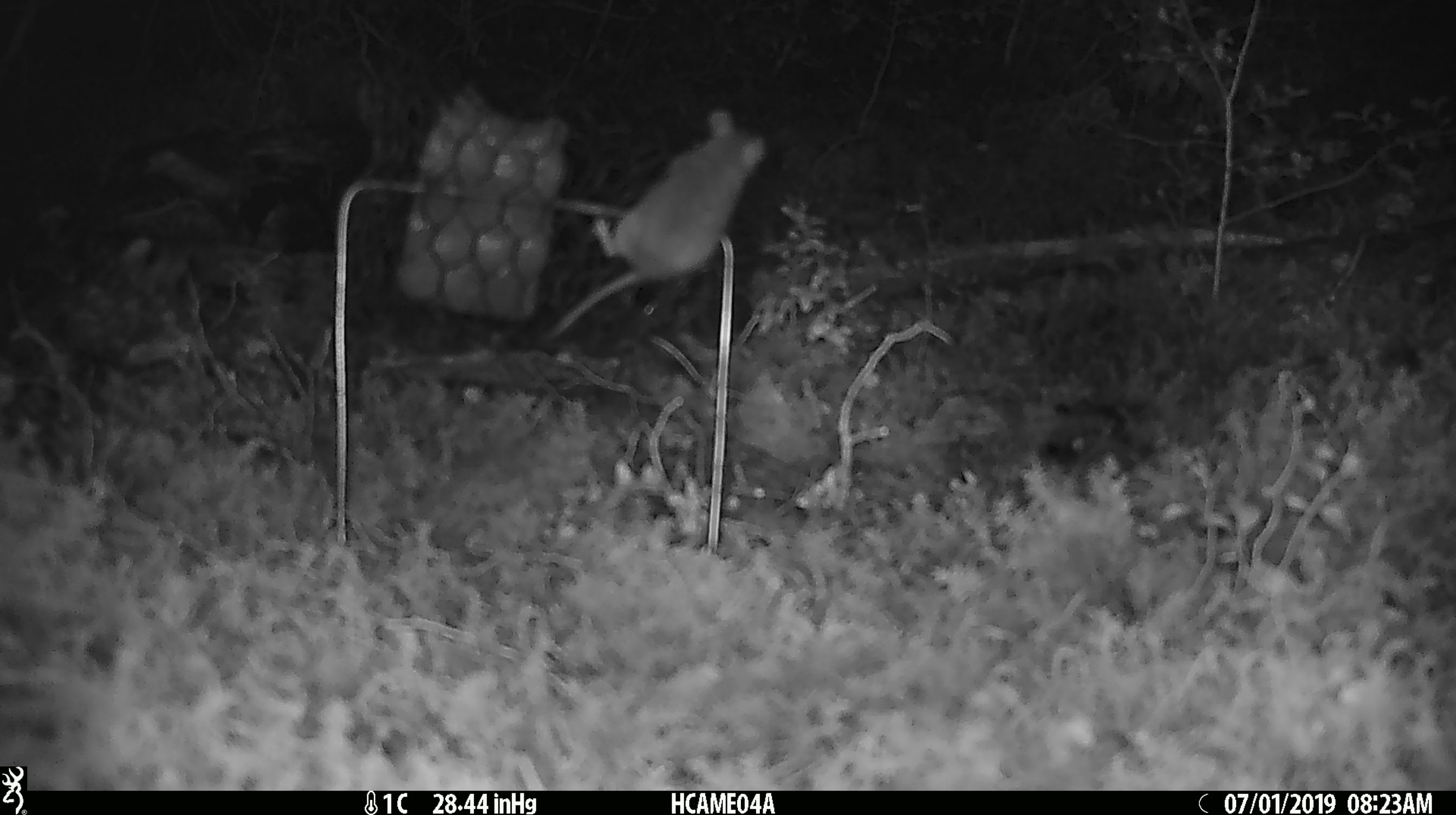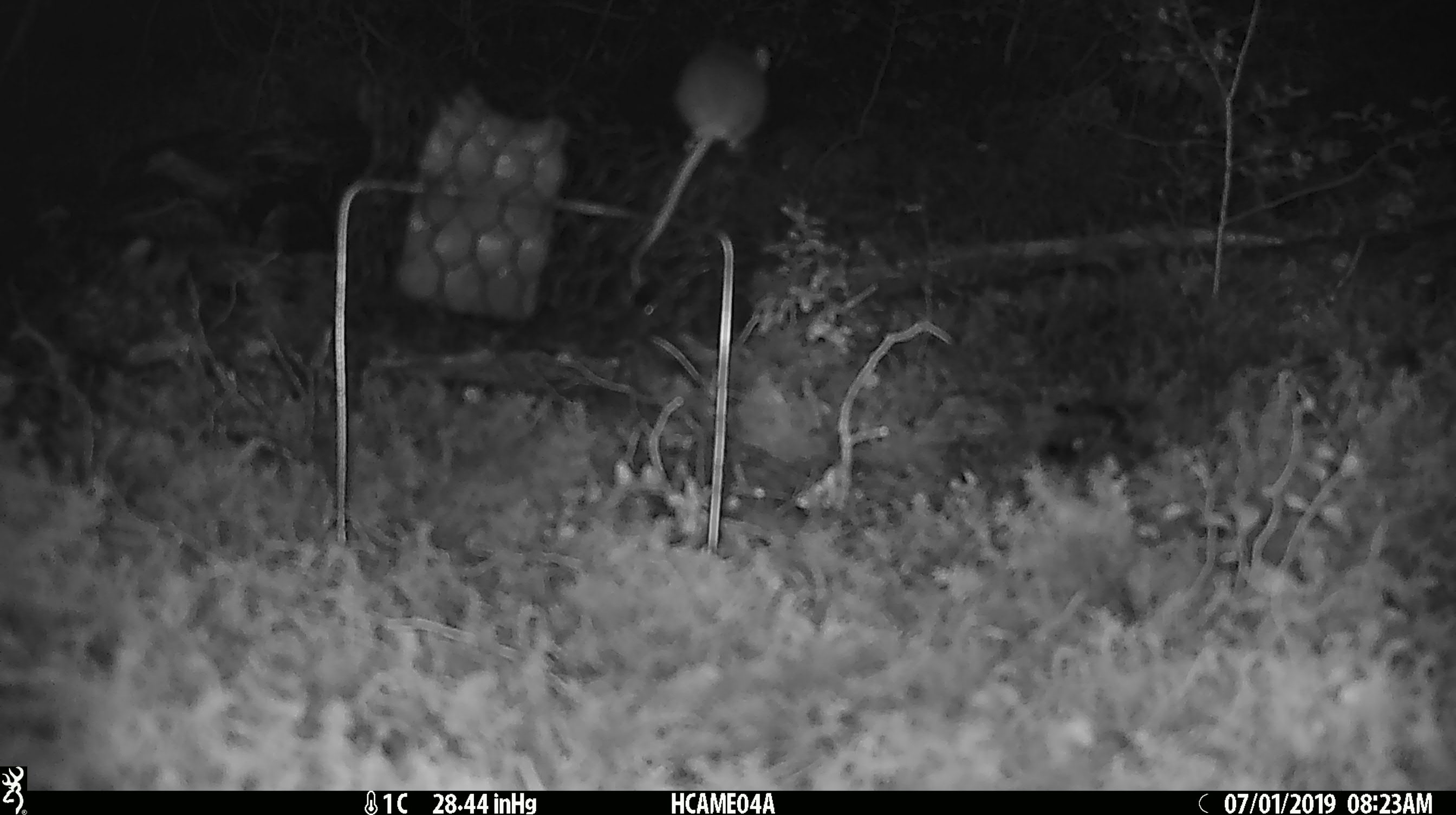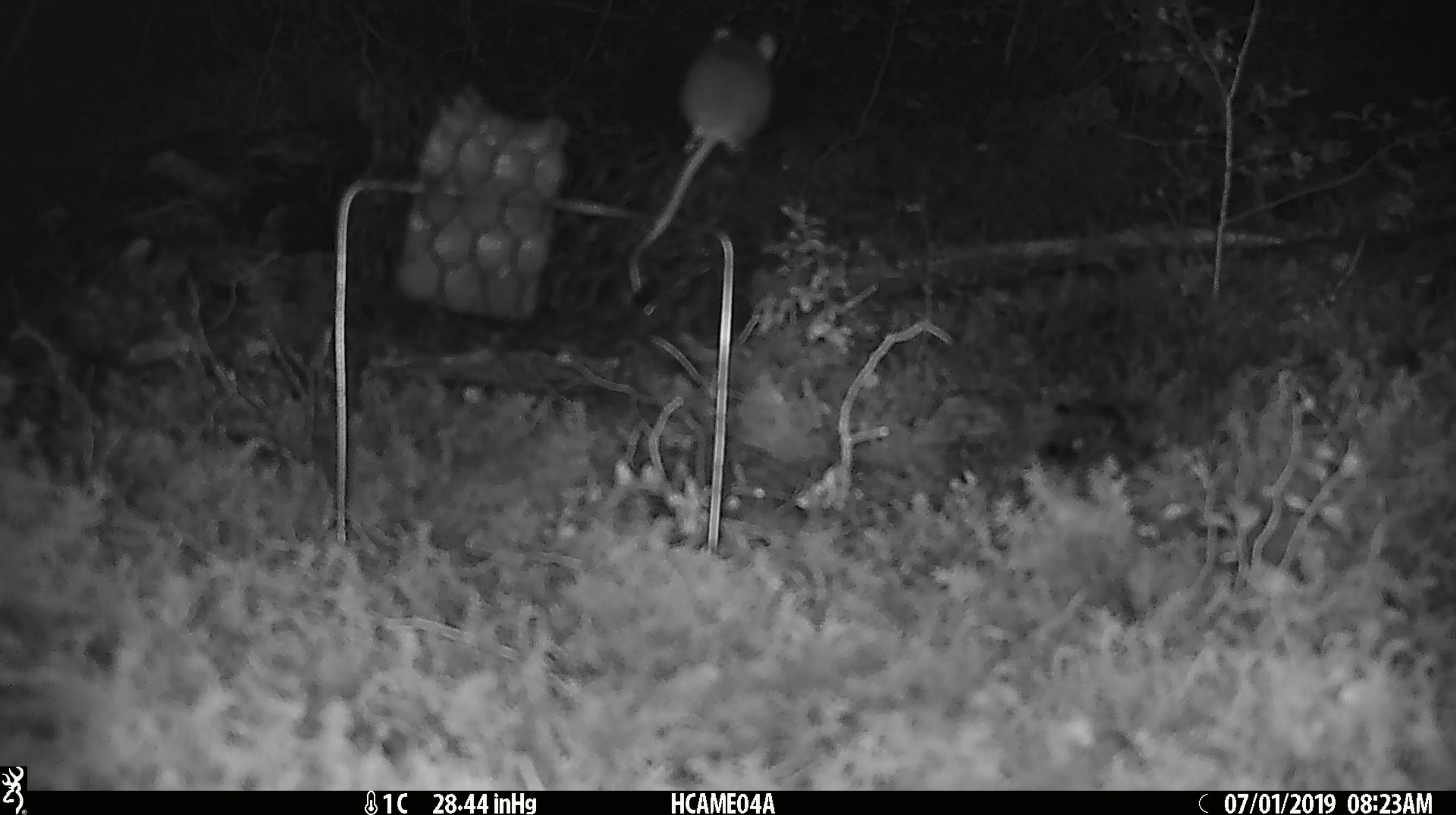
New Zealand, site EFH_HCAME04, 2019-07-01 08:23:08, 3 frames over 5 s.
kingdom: Animalia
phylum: Chordata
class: Mammalia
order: Rodentia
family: Muridae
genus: Mus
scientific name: Mus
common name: mouse